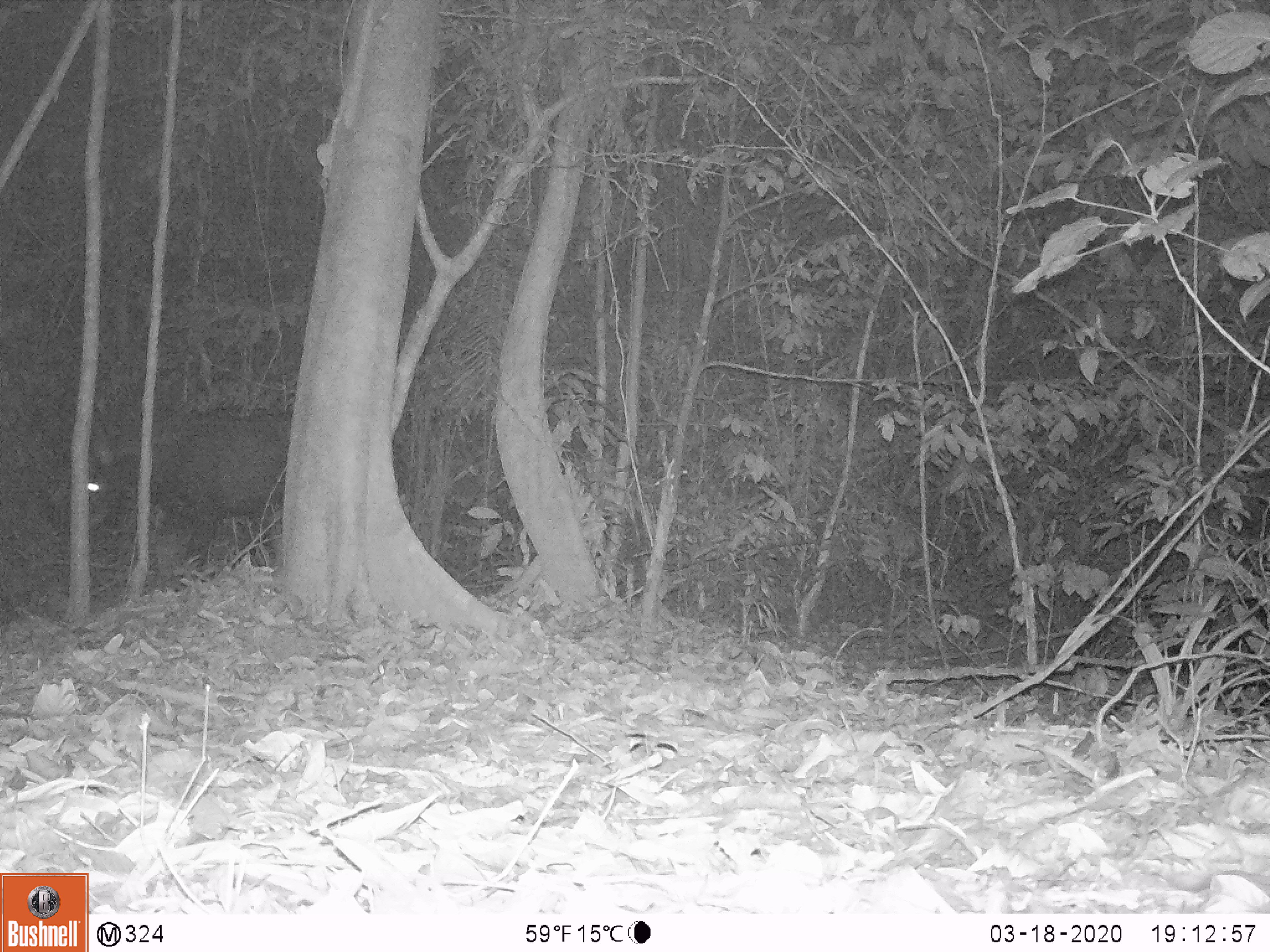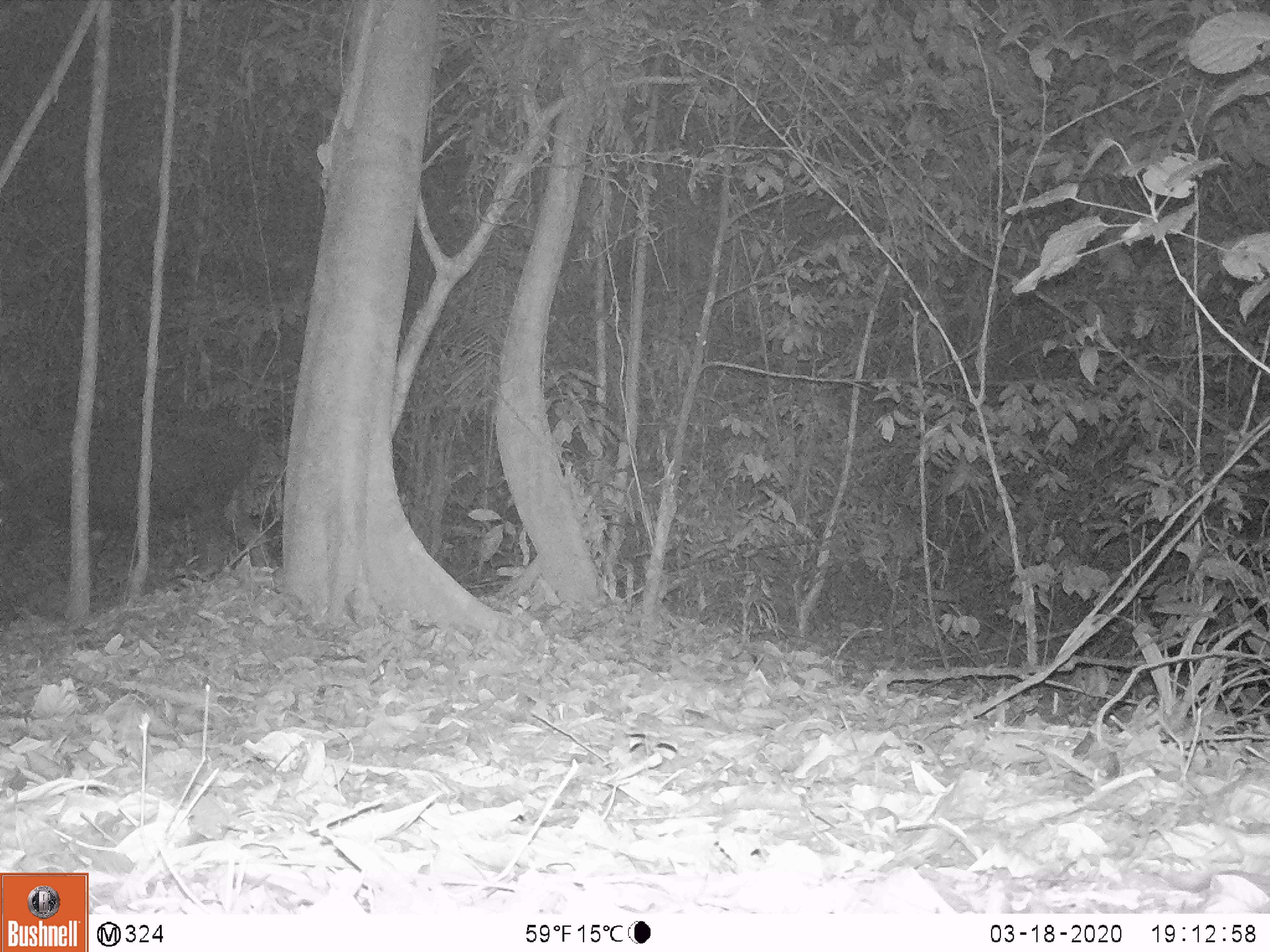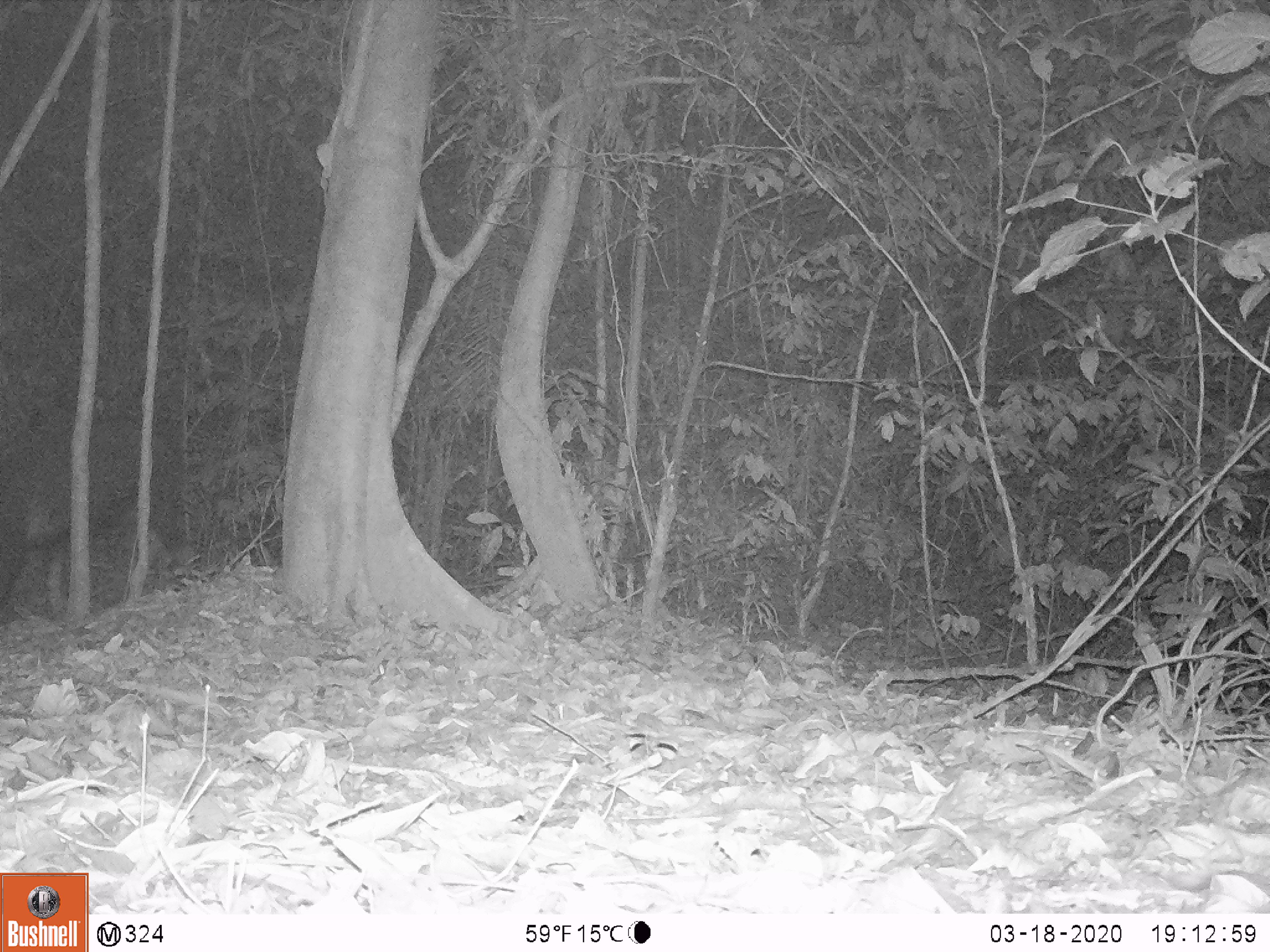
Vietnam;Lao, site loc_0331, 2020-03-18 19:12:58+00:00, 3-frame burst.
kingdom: Animalia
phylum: Chordata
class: Mammalia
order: Artiodactyla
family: Bovidae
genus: Capricornis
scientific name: Capricornis sumatraensis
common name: chinese serow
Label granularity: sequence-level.